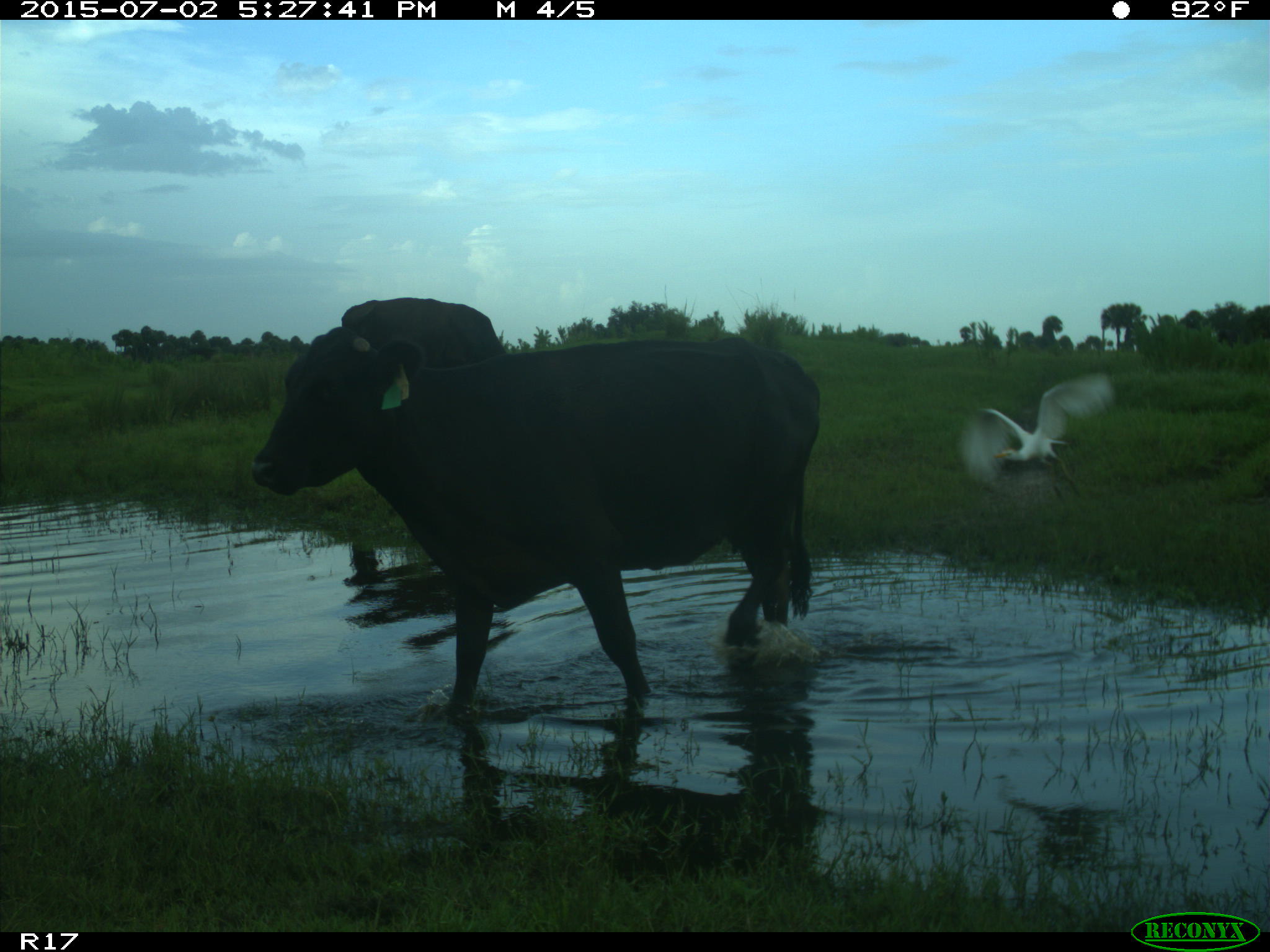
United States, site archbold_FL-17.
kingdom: Animalia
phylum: Chordata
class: Mammalia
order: Artiodactyla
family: Bovidae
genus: Bos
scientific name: Bos taurus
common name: domestic cow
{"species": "Bos taurus (domestic cow)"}